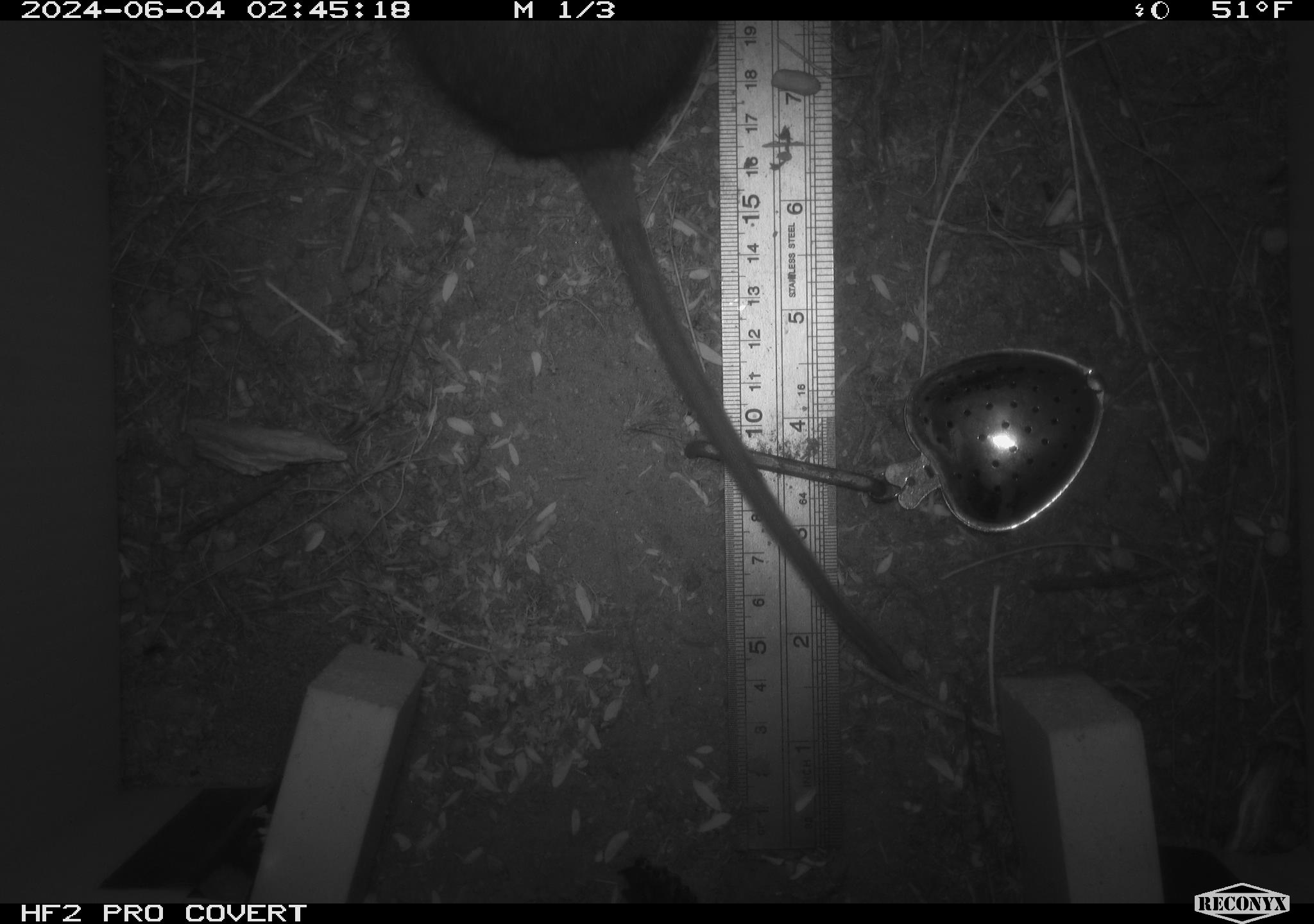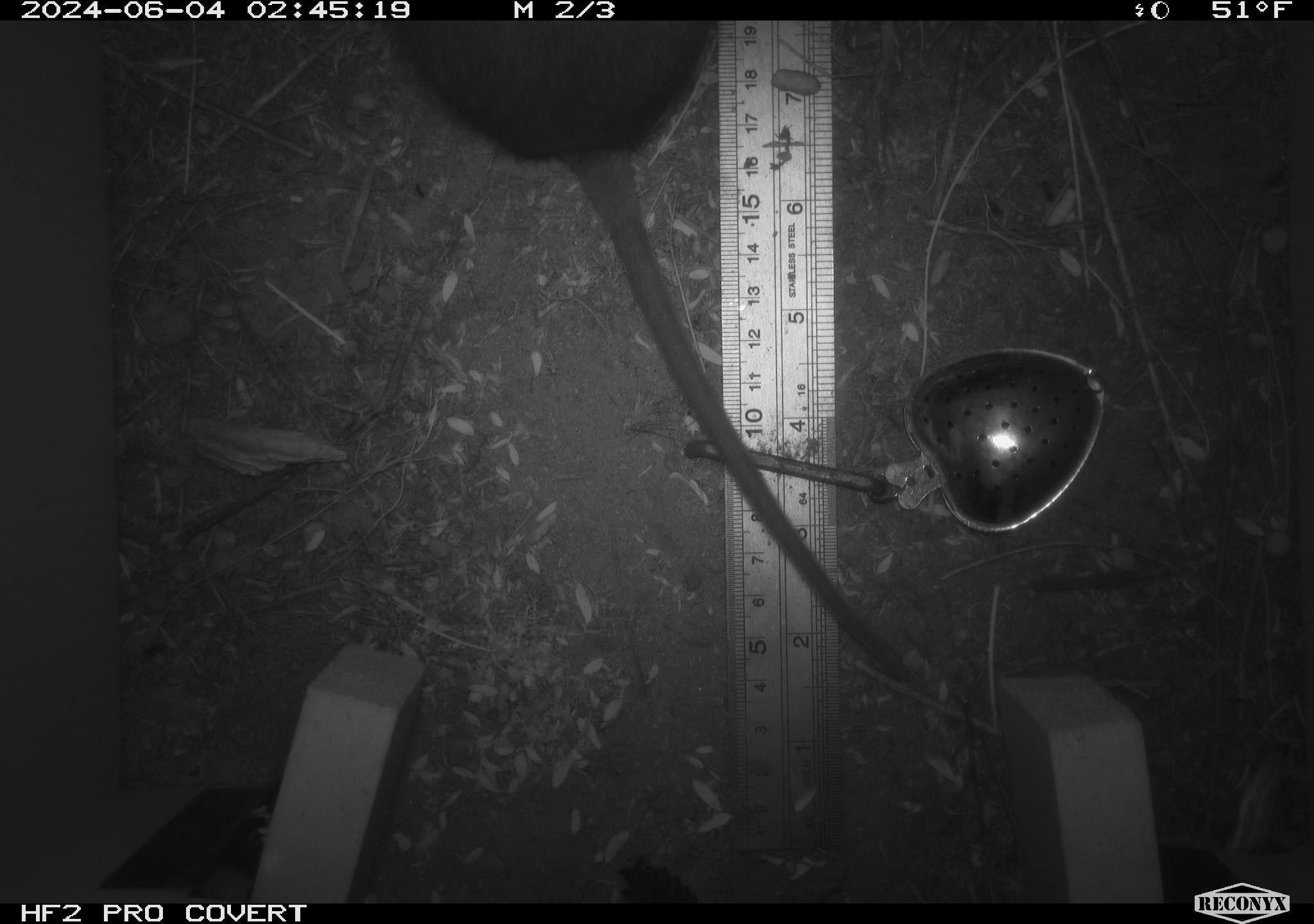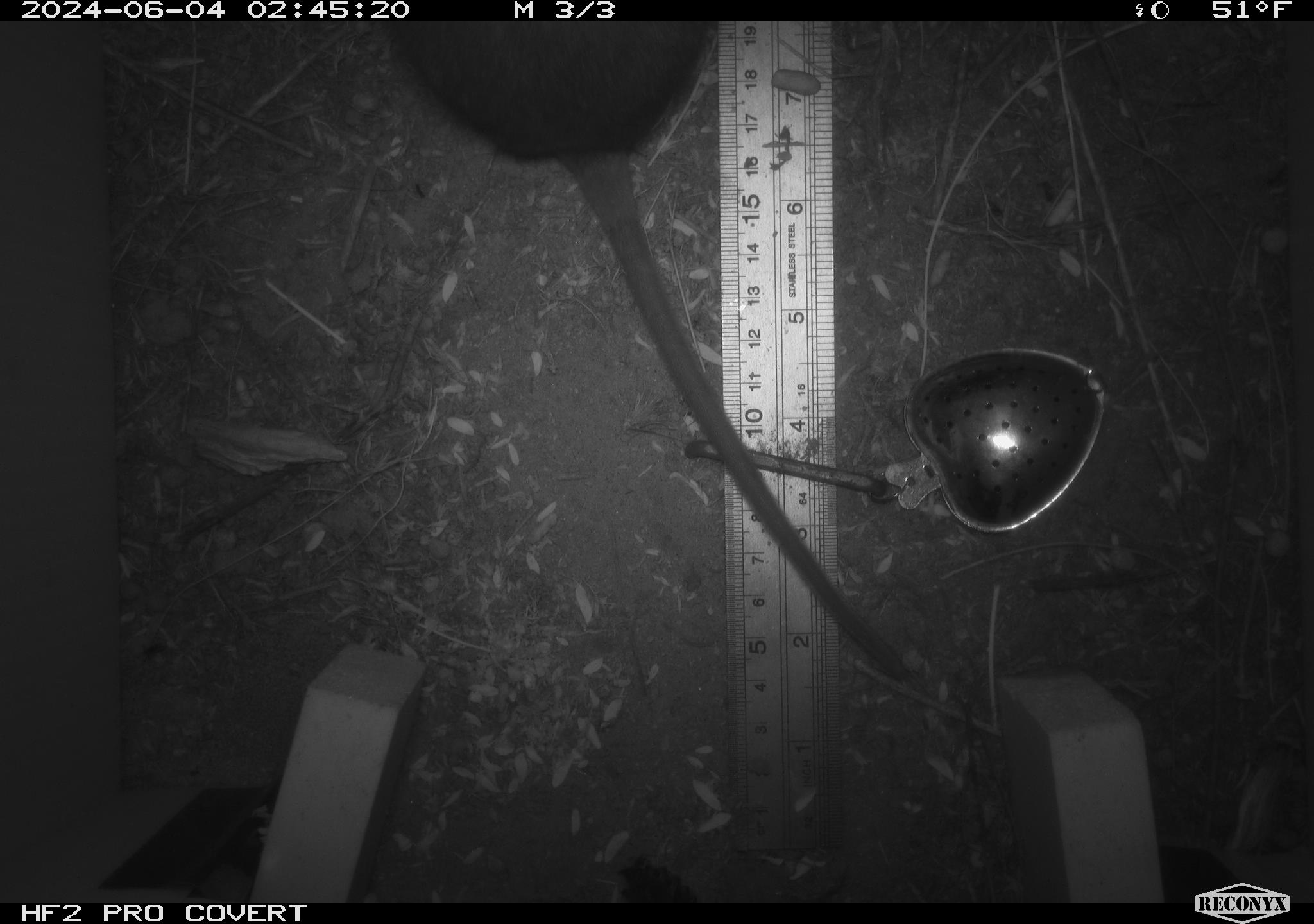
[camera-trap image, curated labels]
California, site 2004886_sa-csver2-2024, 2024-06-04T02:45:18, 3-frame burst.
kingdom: Animalia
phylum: Chordata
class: Mammalia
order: Rodentia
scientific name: Rodentia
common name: rodent